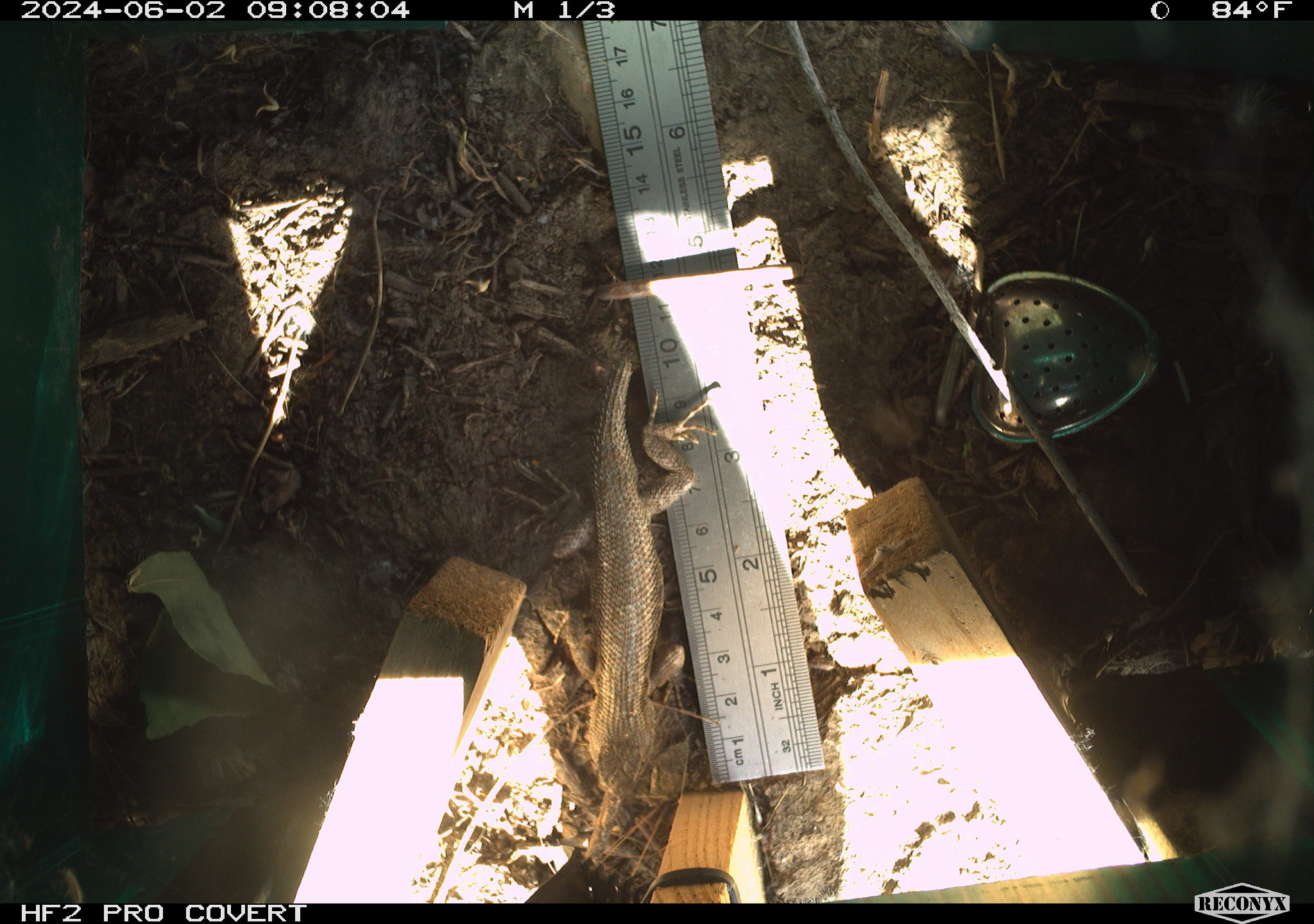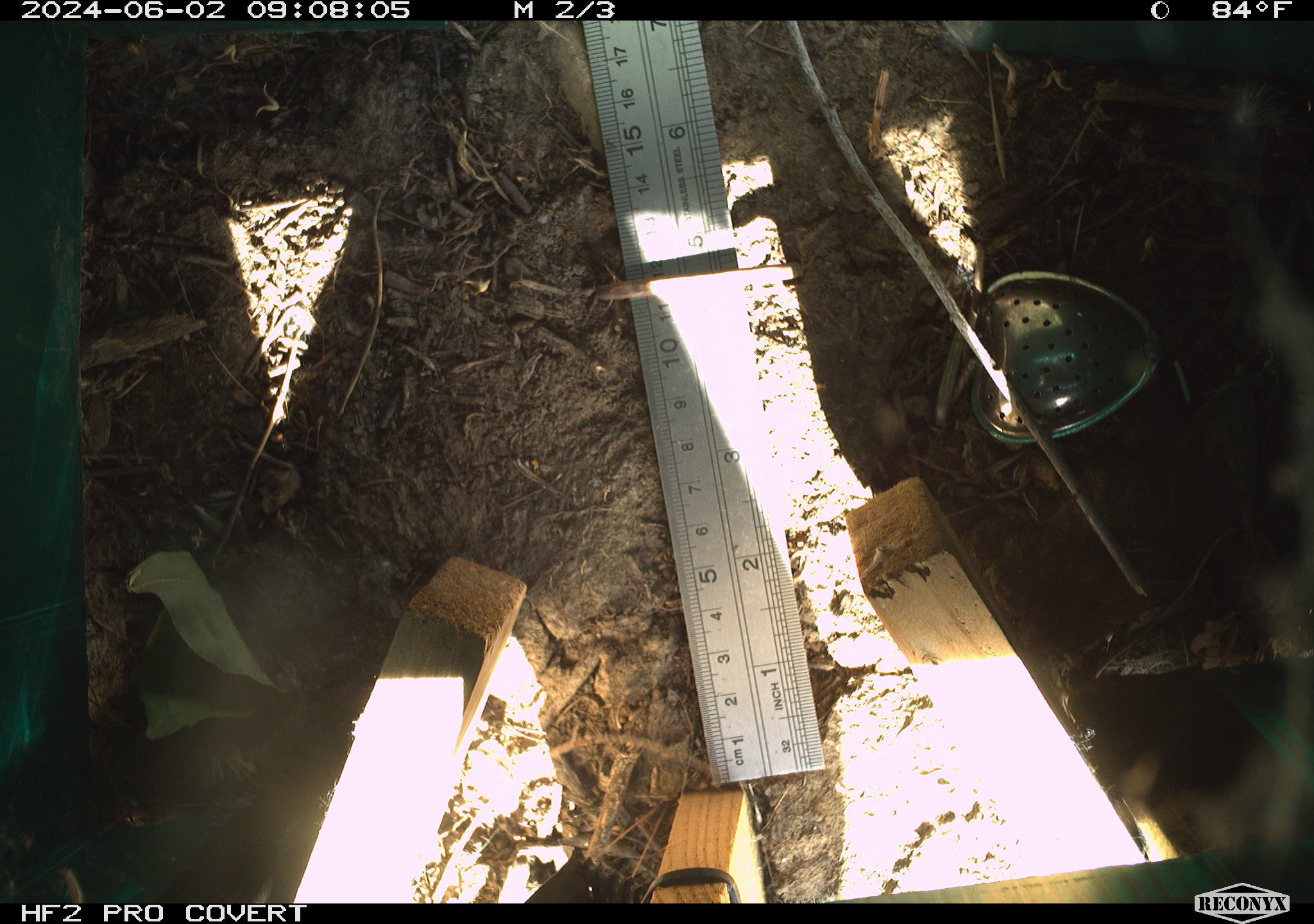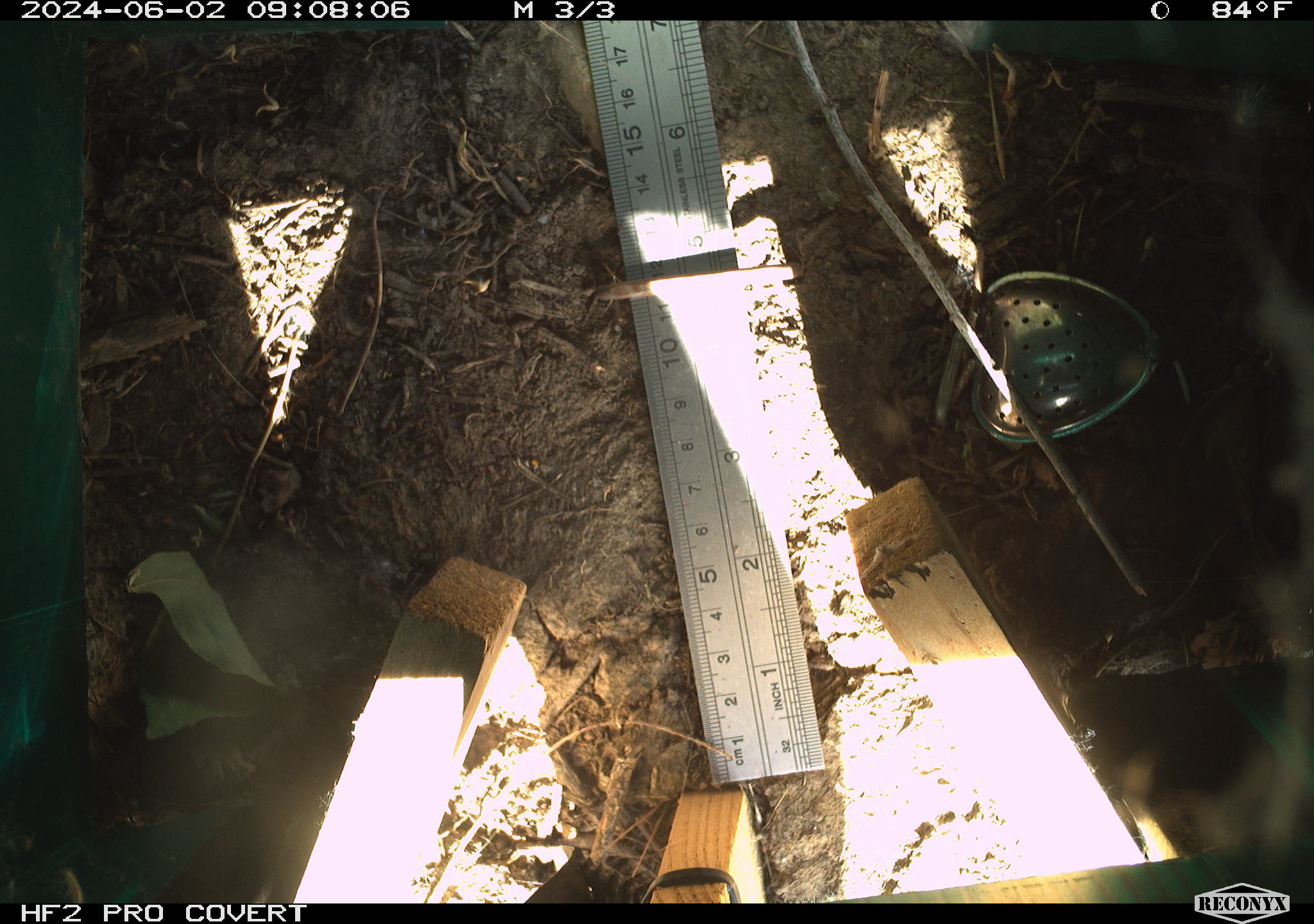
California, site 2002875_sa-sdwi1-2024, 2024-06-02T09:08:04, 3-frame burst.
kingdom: Animalia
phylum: Chordata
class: Reptilia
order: Squamata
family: Phrynosomatidae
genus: Sceloporus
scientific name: Sceloporus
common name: spiny lizards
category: sceloporus species